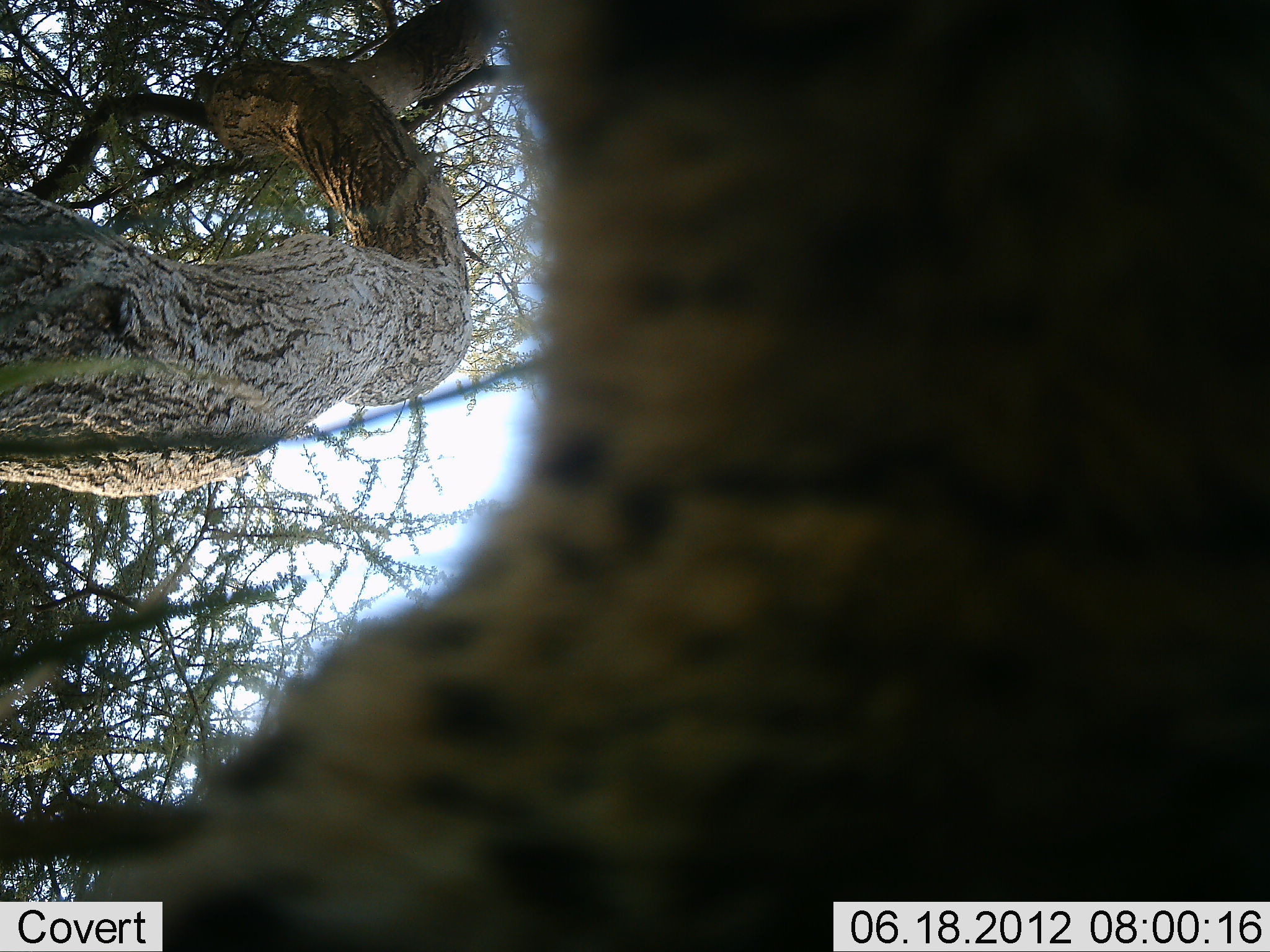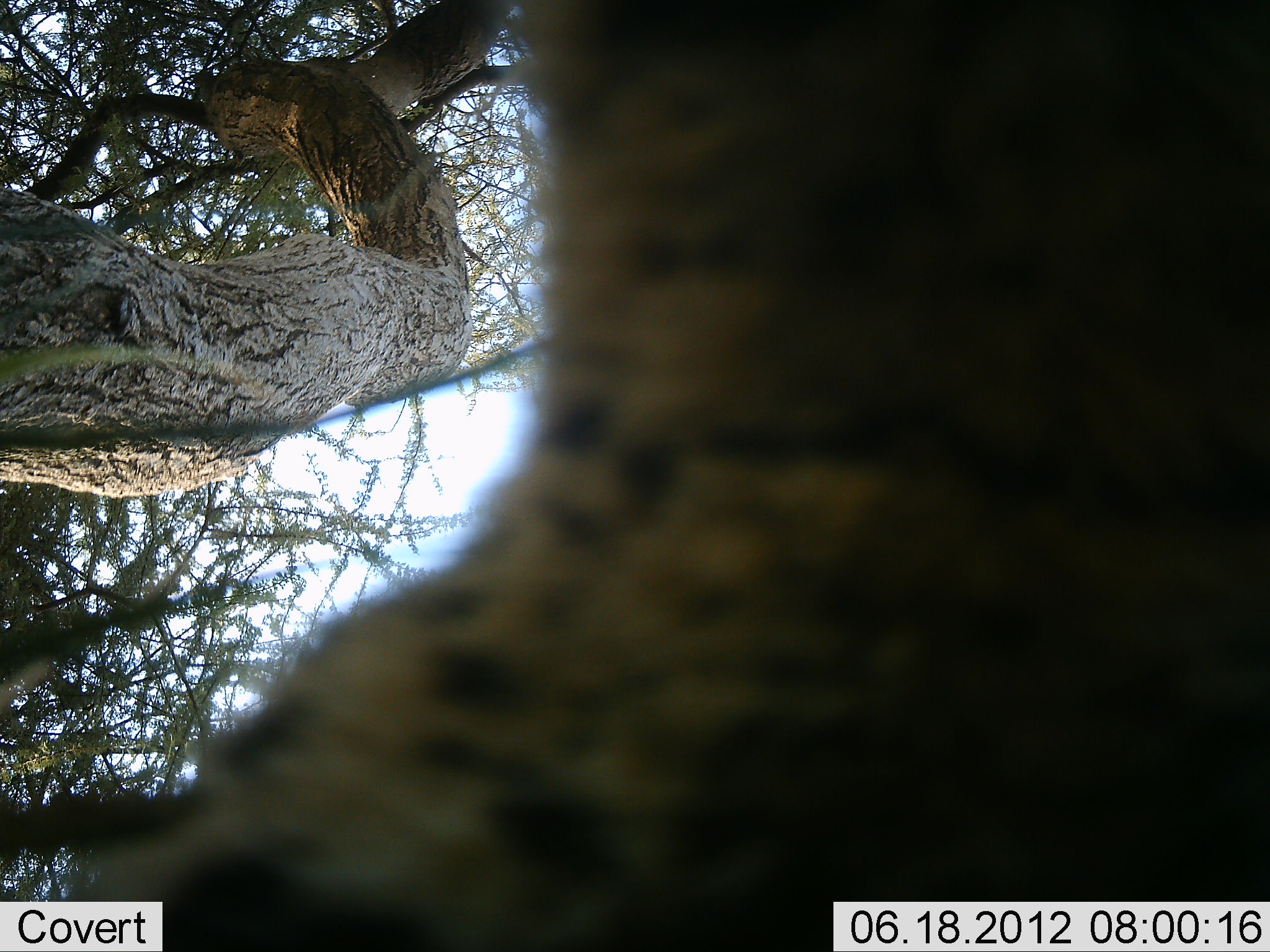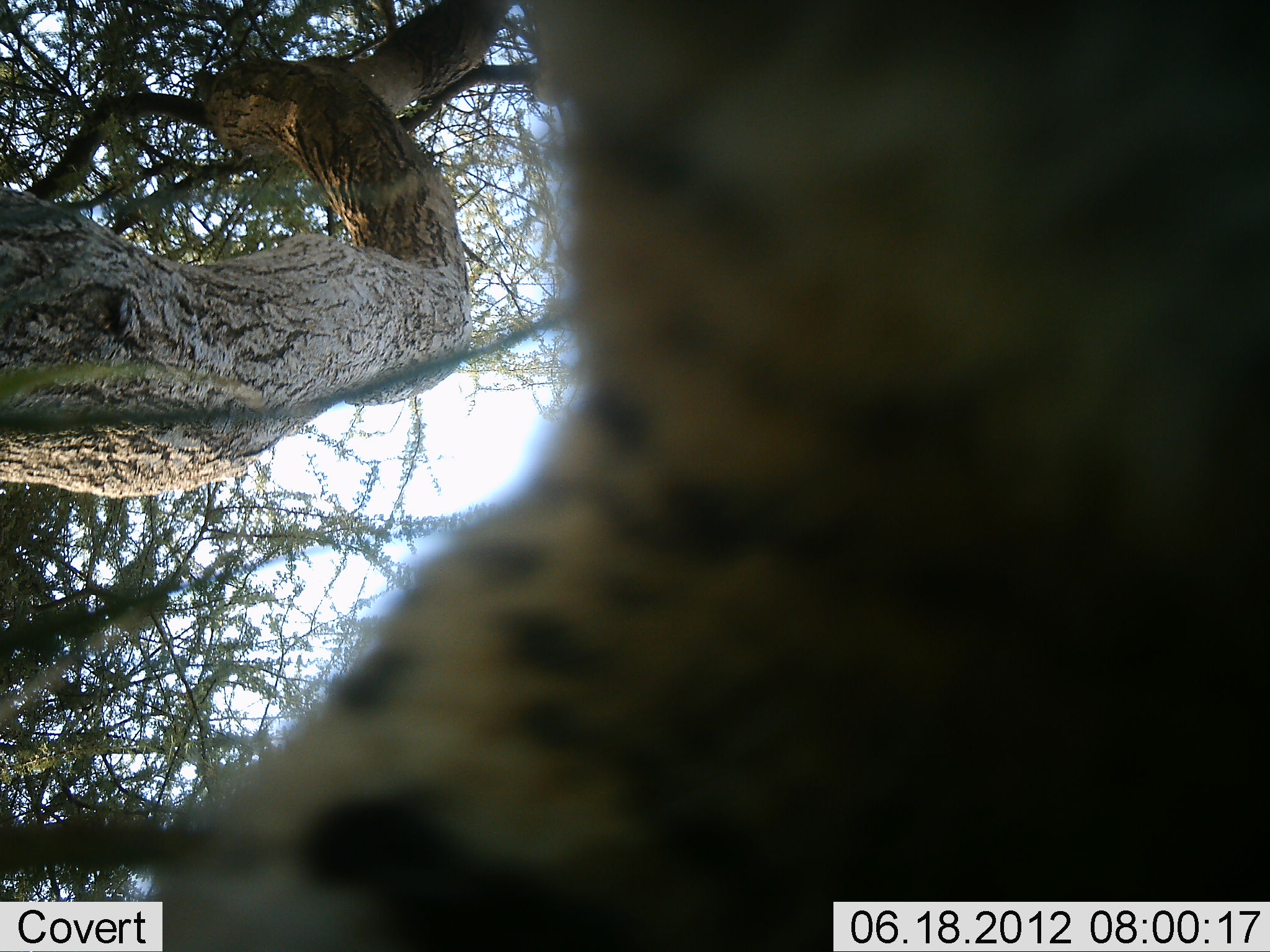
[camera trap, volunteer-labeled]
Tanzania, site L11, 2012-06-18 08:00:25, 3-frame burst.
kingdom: Animalia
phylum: Chordata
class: Mammalia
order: Carnivora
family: Felidae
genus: Acinonyx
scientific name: Acinonyx jubatus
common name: cheetah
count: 1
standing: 71%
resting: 0%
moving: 14%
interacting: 14%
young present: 0%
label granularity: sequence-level